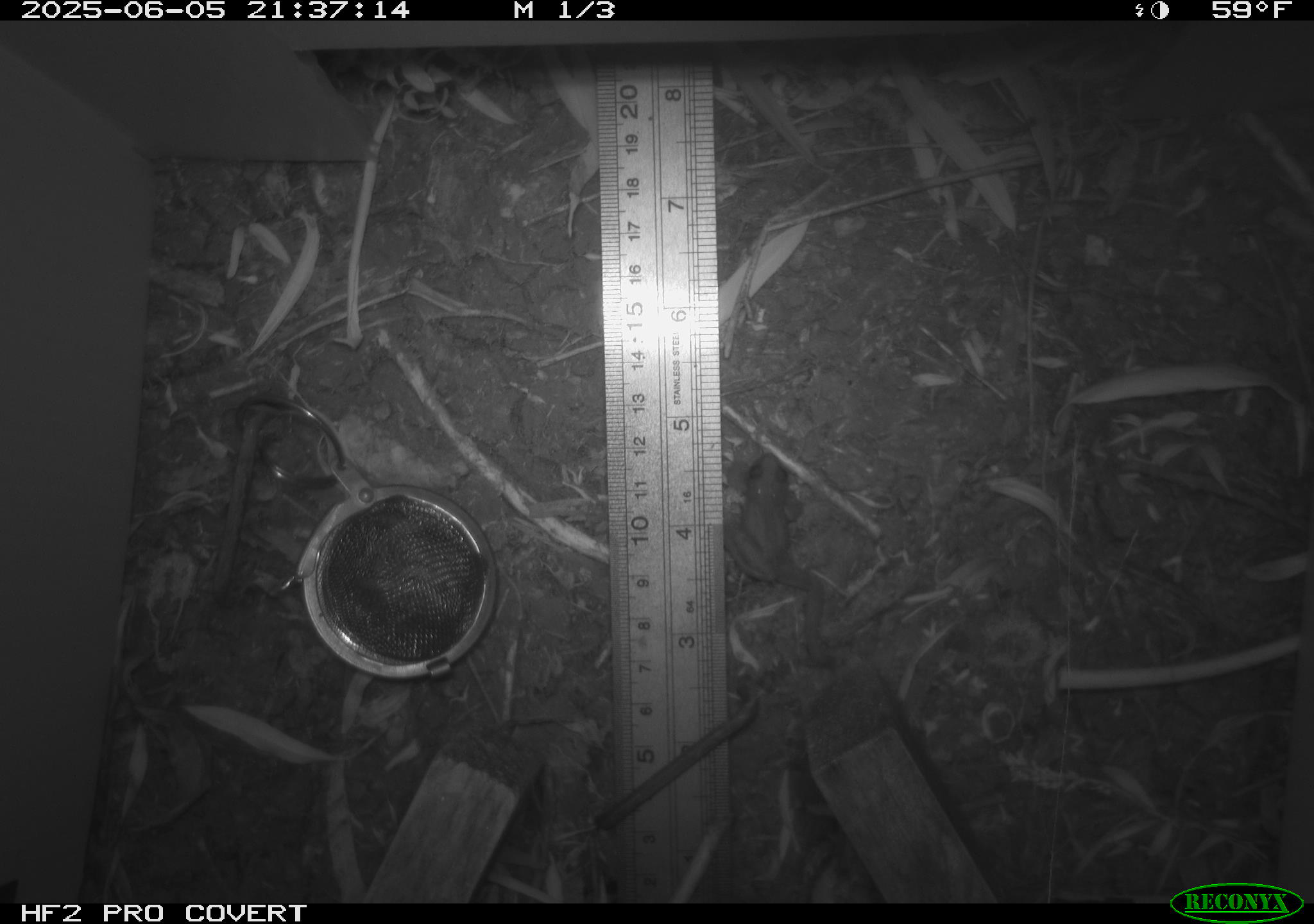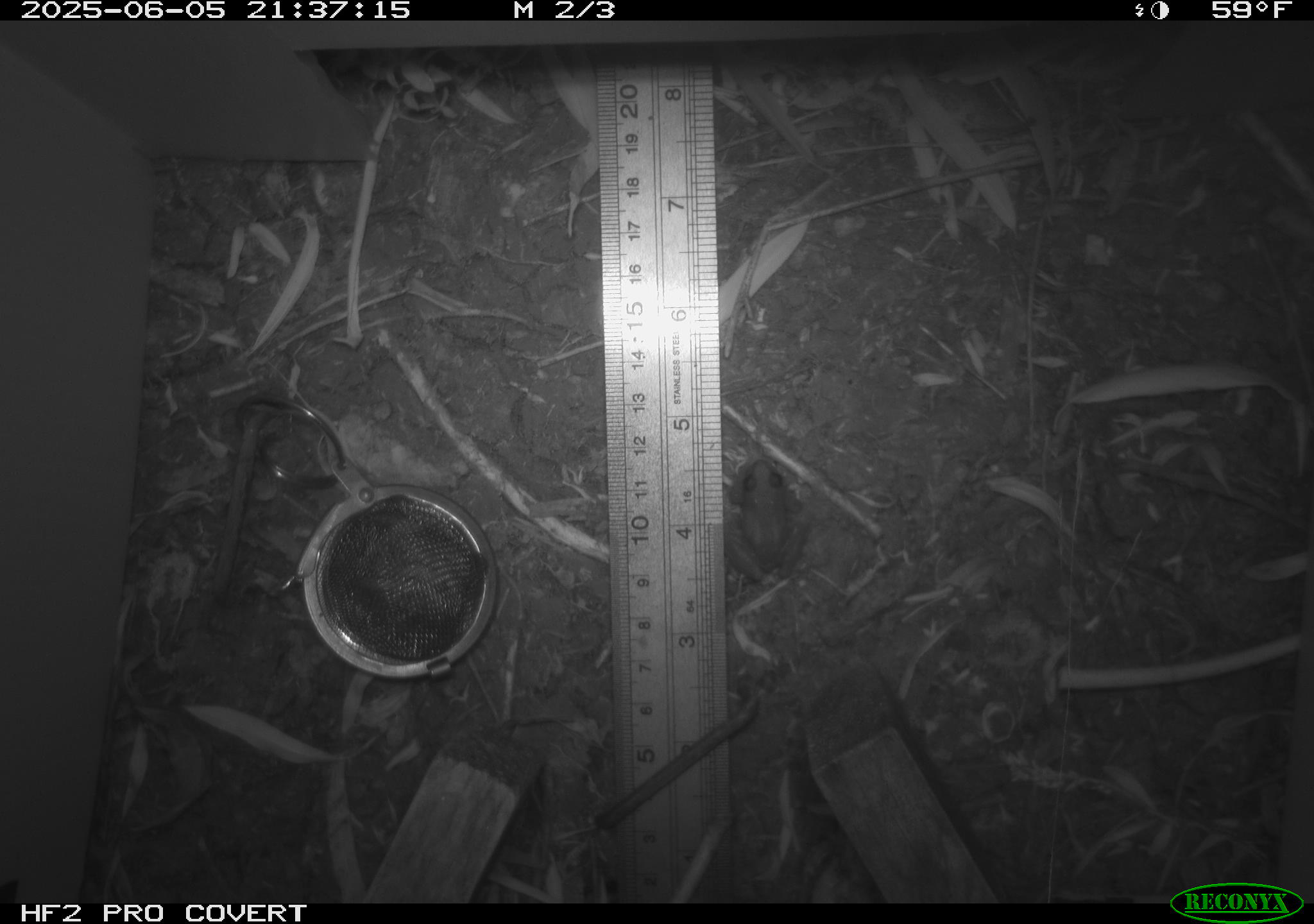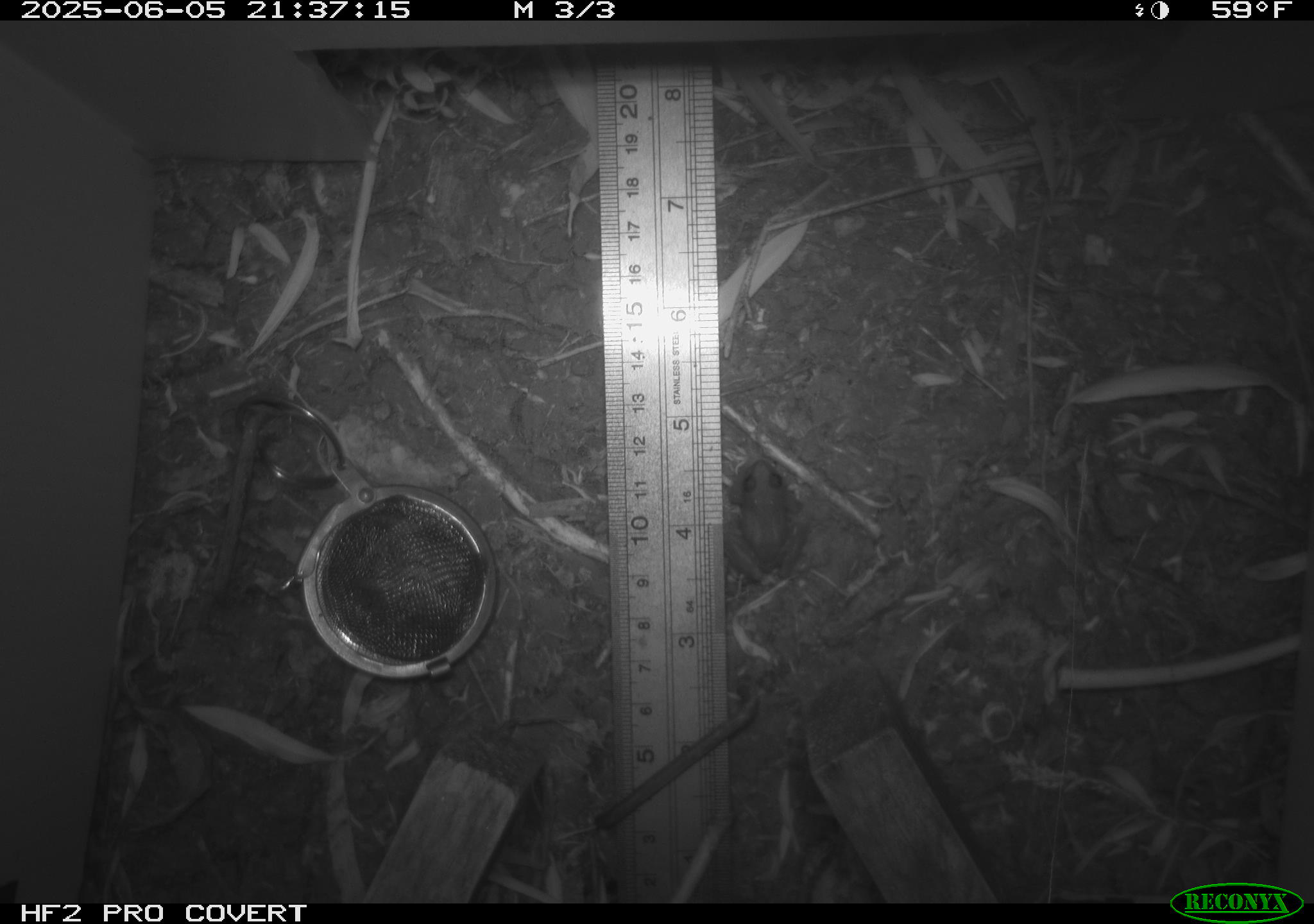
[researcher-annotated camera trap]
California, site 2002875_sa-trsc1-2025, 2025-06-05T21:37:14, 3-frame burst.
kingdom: Animalia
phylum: Chordata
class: Amphibia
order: Anura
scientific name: Anura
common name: frogs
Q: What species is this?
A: Frogs (Anura).